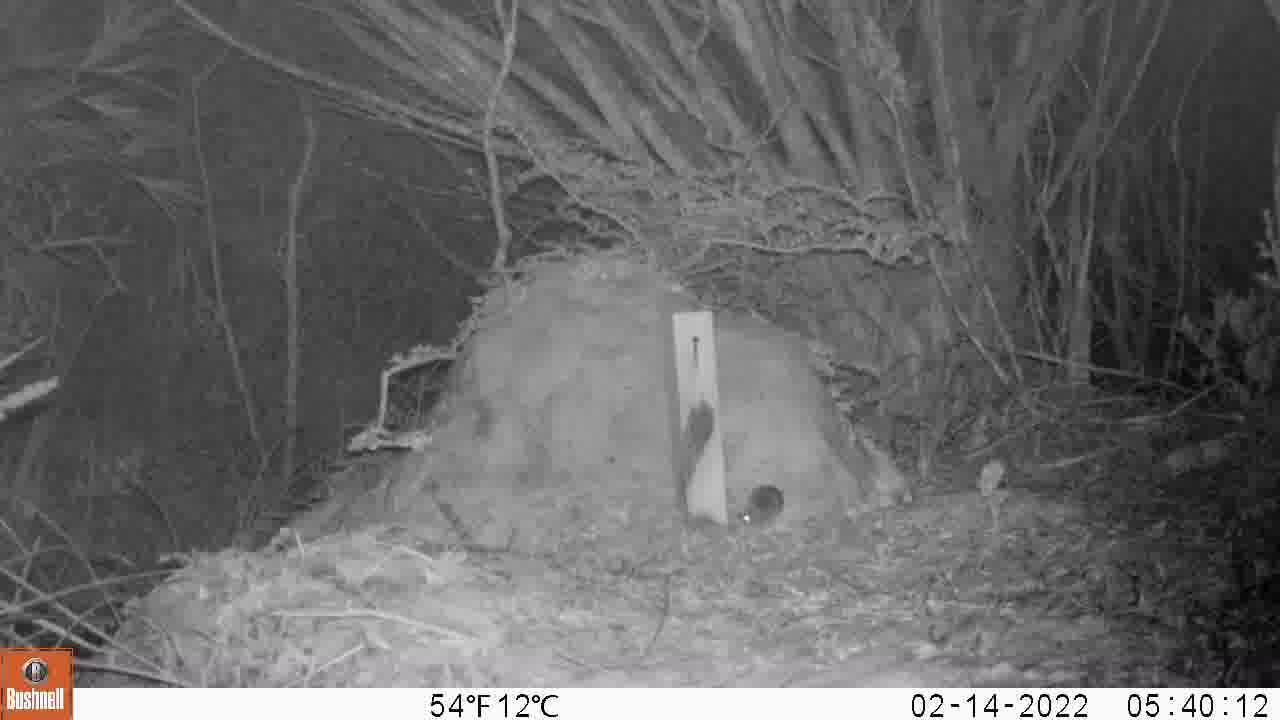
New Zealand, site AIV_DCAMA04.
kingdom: Animalia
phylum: Chordata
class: Mammalia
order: Rodentia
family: Muridae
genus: Mus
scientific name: Mus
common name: mouse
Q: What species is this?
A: Mouse (Mus).